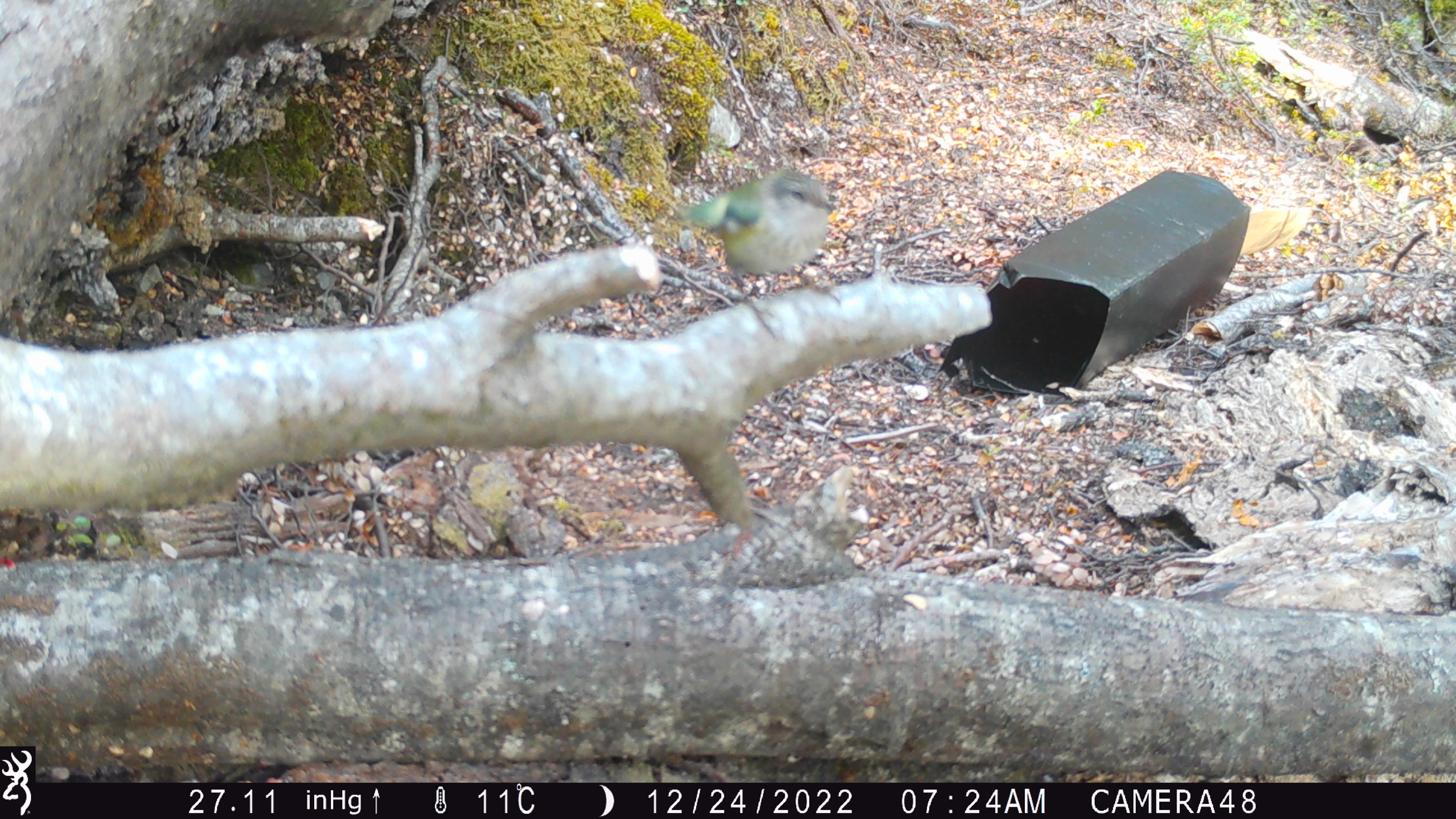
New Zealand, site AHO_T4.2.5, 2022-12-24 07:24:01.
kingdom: Animalia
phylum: Chordata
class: Aves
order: Passeriformes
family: Acanthisittidae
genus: Acanthisitta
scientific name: Acanthisitta chloris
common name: rifleman